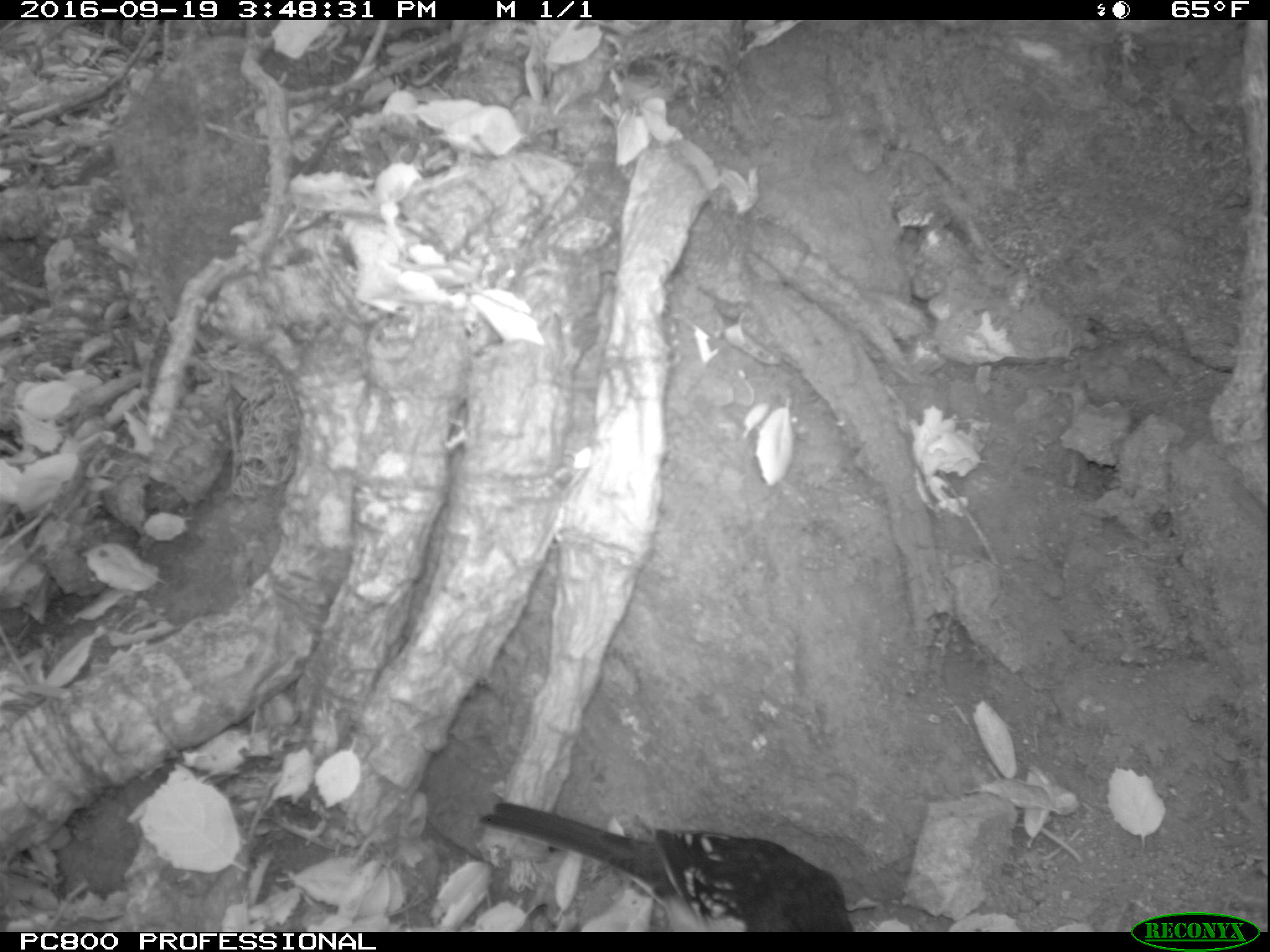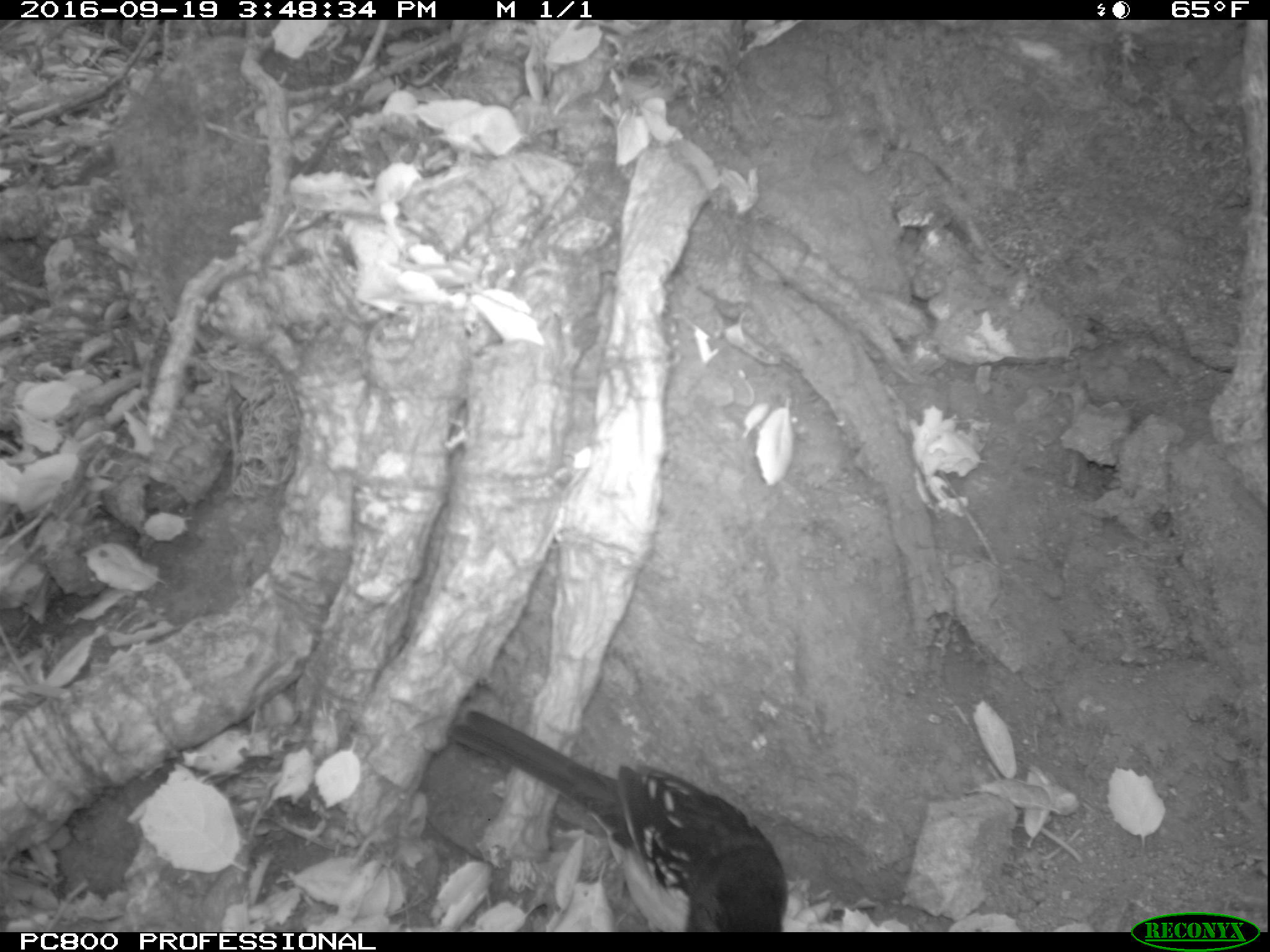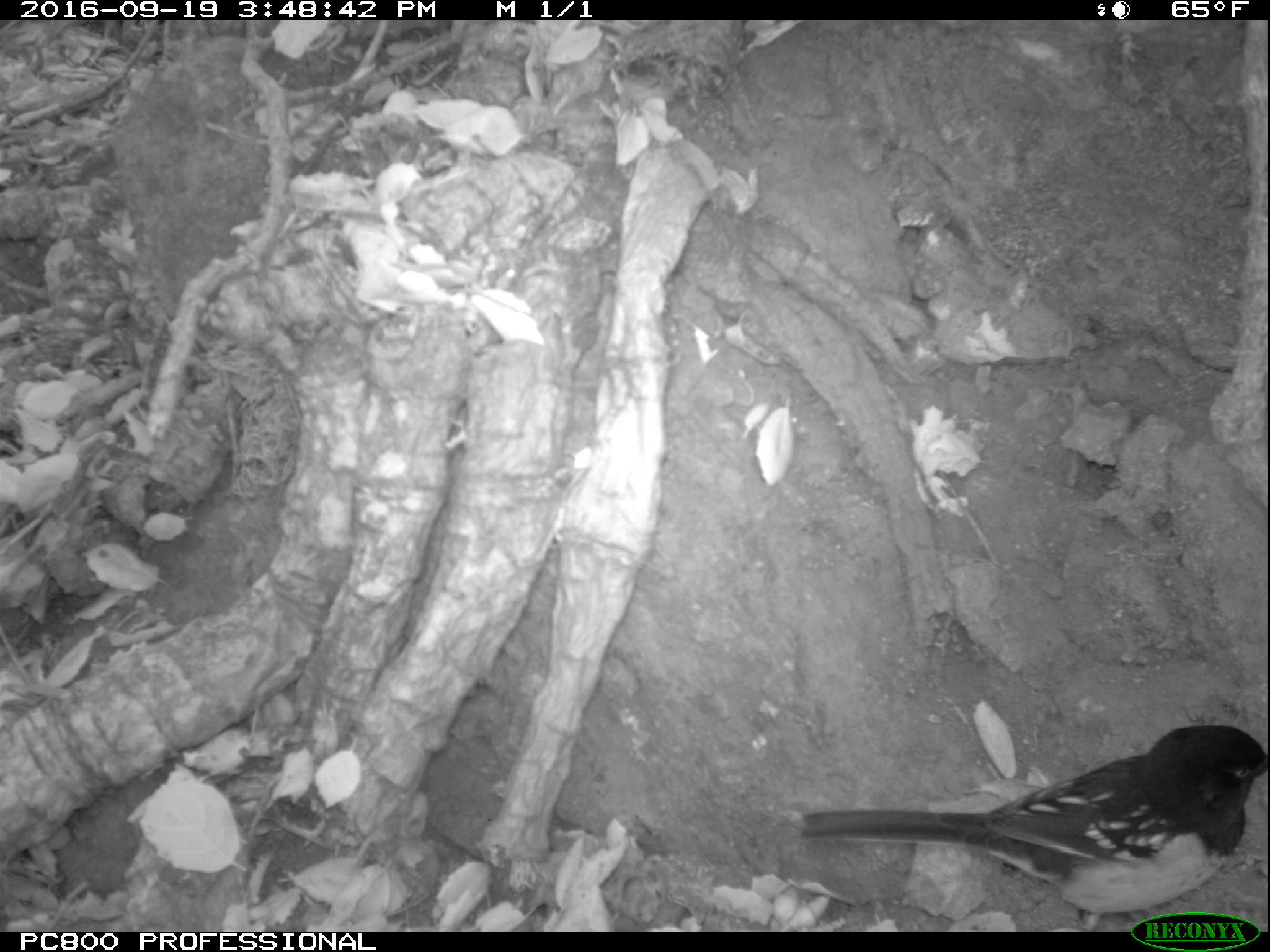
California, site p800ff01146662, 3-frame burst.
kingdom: Animalia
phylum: Chordata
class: Aves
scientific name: Aves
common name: bird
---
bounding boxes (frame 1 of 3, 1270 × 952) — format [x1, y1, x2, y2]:
bird: [474, 798, 855, 932]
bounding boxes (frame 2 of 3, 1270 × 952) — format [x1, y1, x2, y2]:
bird: [449, 706, 789, 931]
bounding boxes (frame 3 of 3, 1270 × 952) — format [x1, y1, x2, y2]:
bird: [802, 723, 1269, 929]